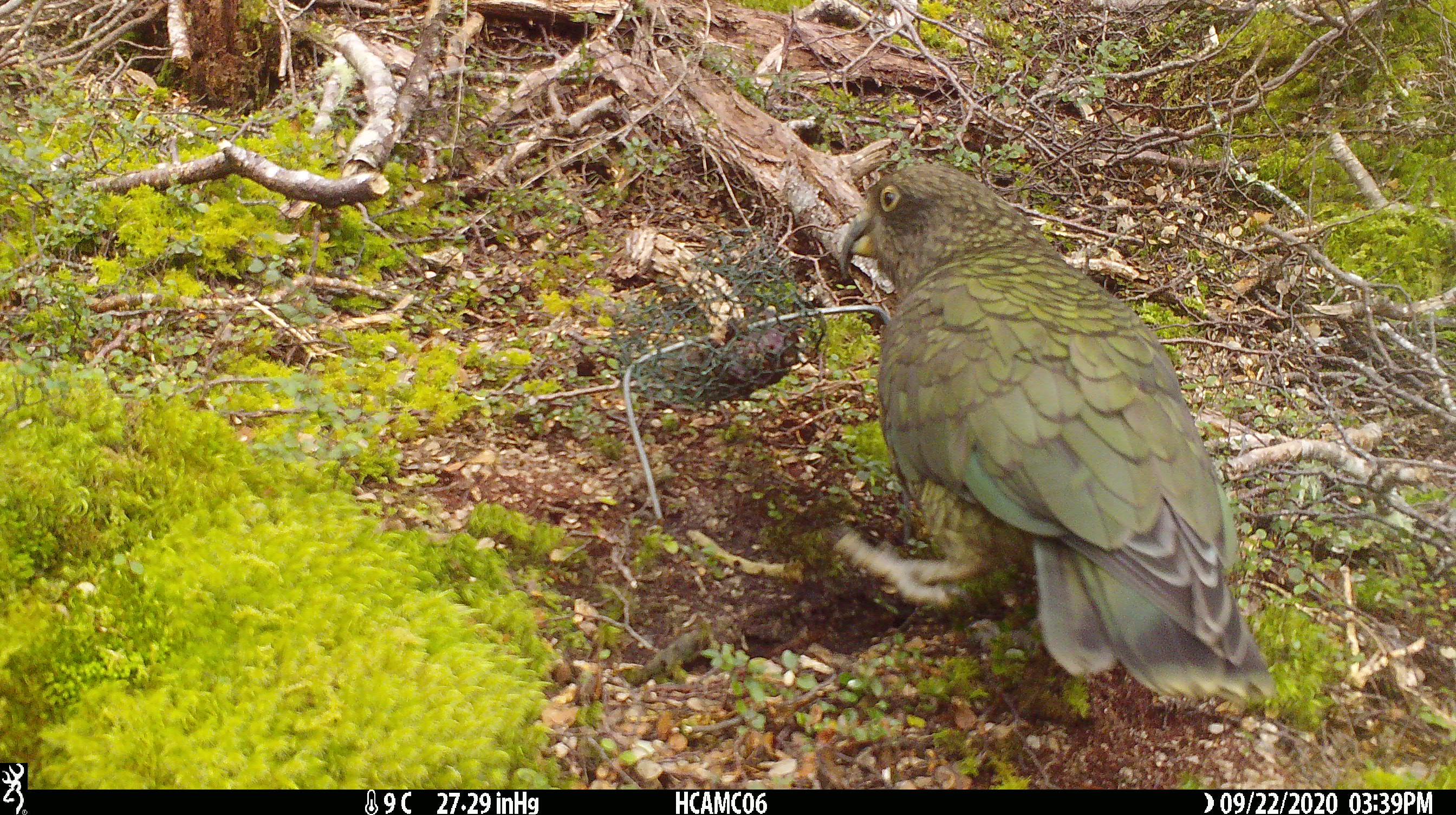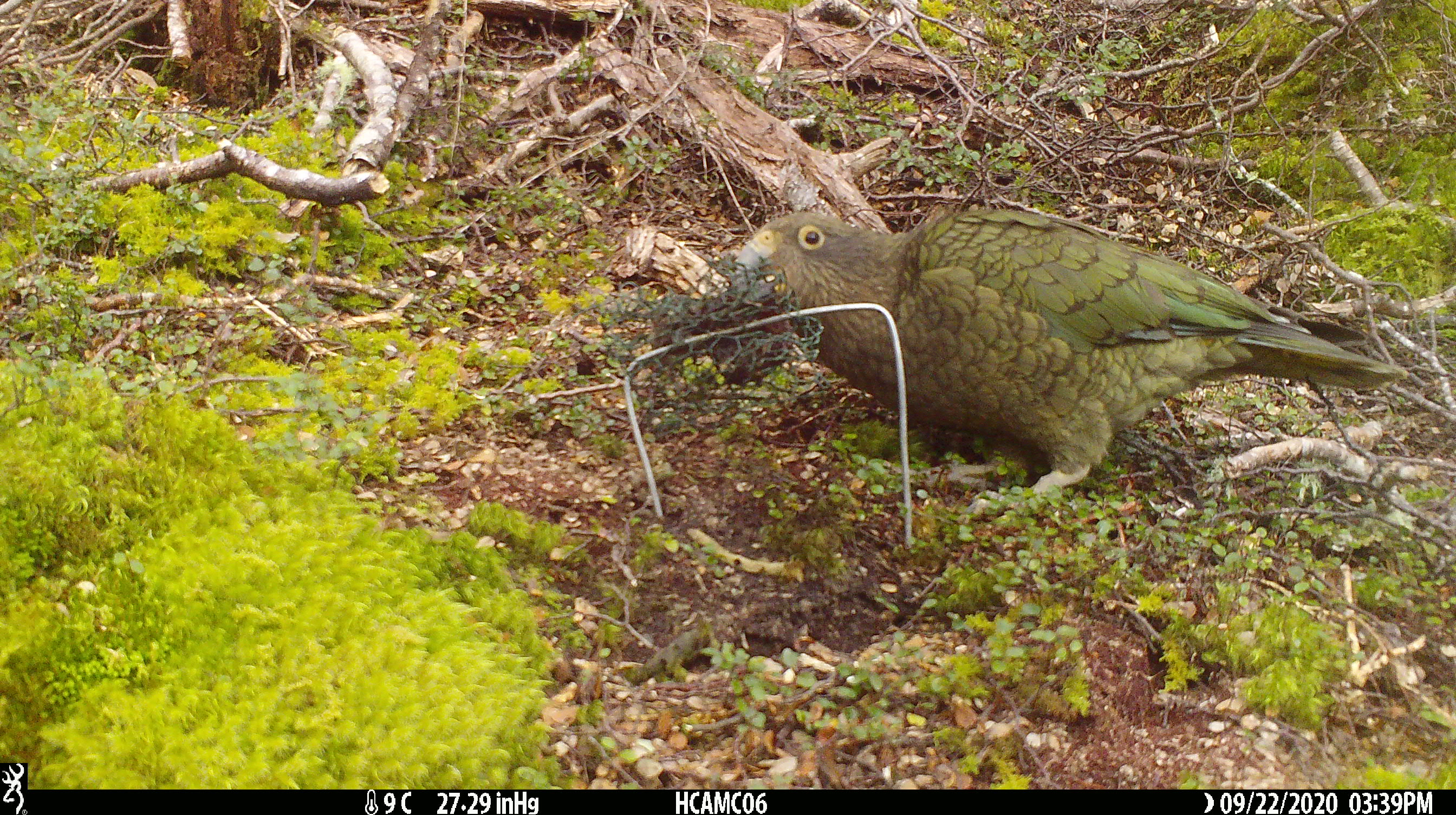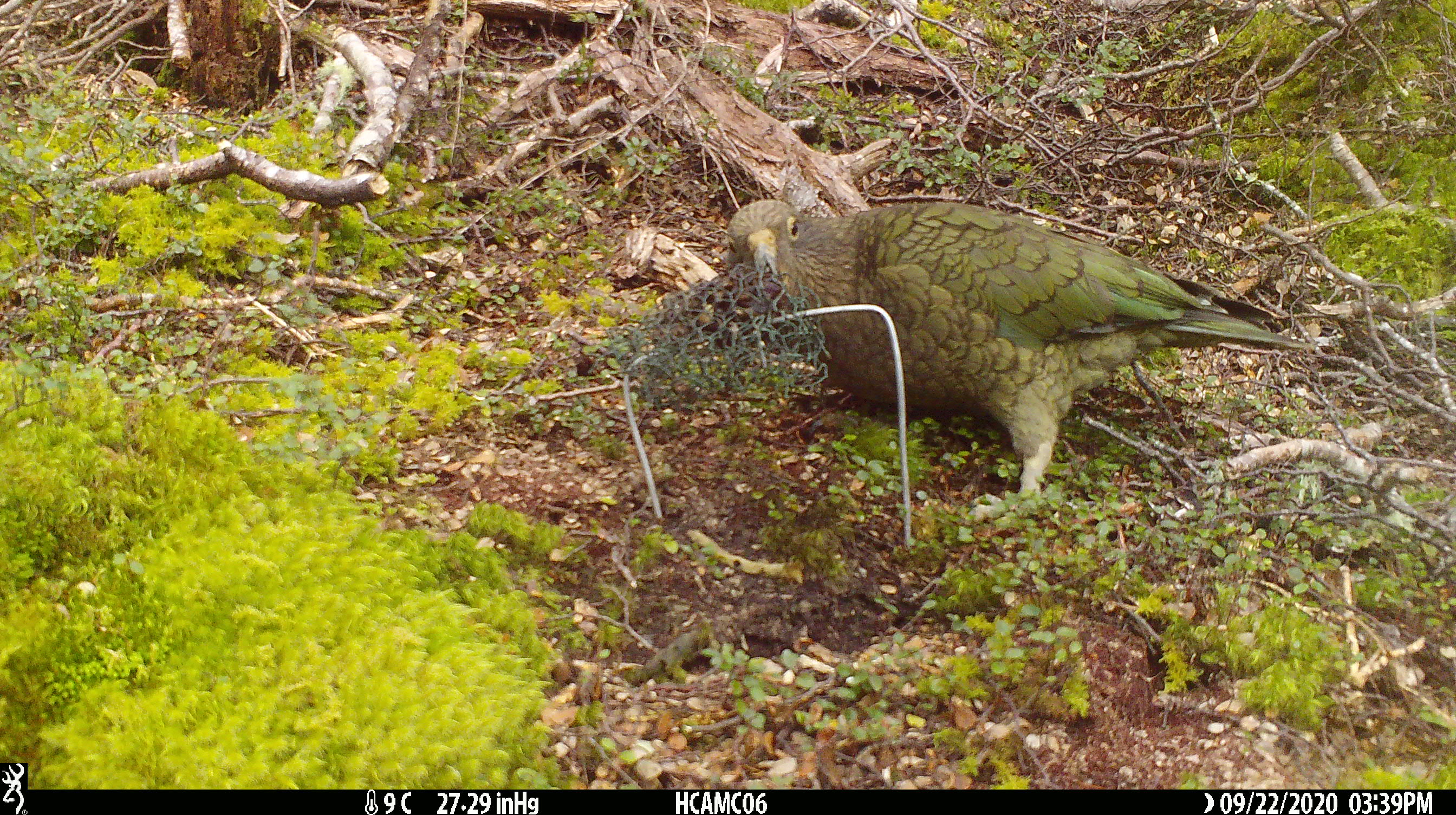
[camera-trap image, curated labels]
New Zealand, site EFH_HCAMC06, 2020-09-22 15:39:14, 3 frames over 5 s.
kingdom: Animalia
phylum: Chordata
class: Aves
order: Psittaciformes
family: Strigopidae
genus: Nestor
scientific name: Nestor notabilis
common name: kea